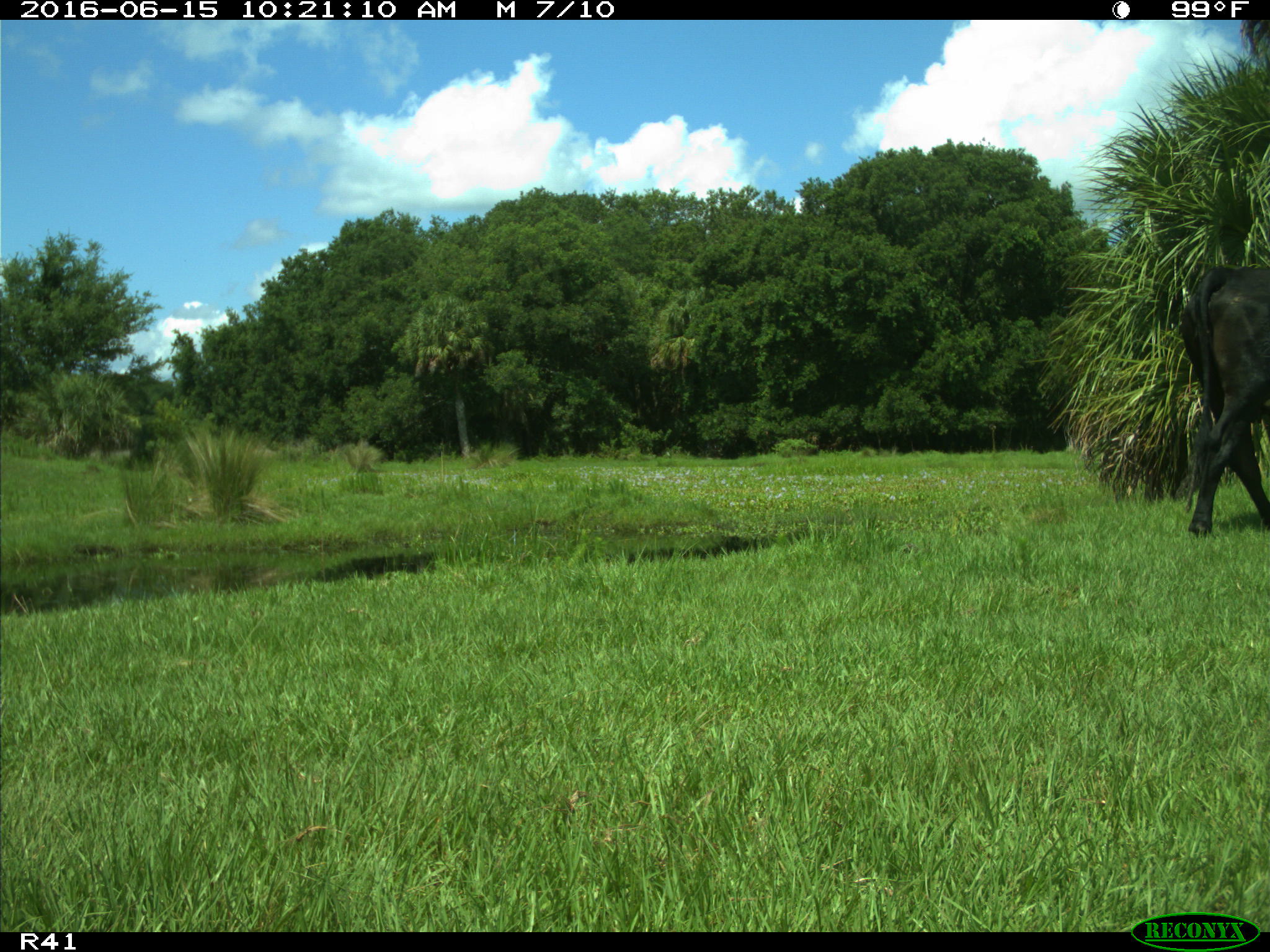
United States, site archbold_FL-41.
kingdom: Animalia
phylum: Chordata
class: Mammalia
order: Artiodactyla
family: Bovidae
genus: Bos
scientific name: Bos taurus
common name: domestic cow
Bos taurus (domestic cow).